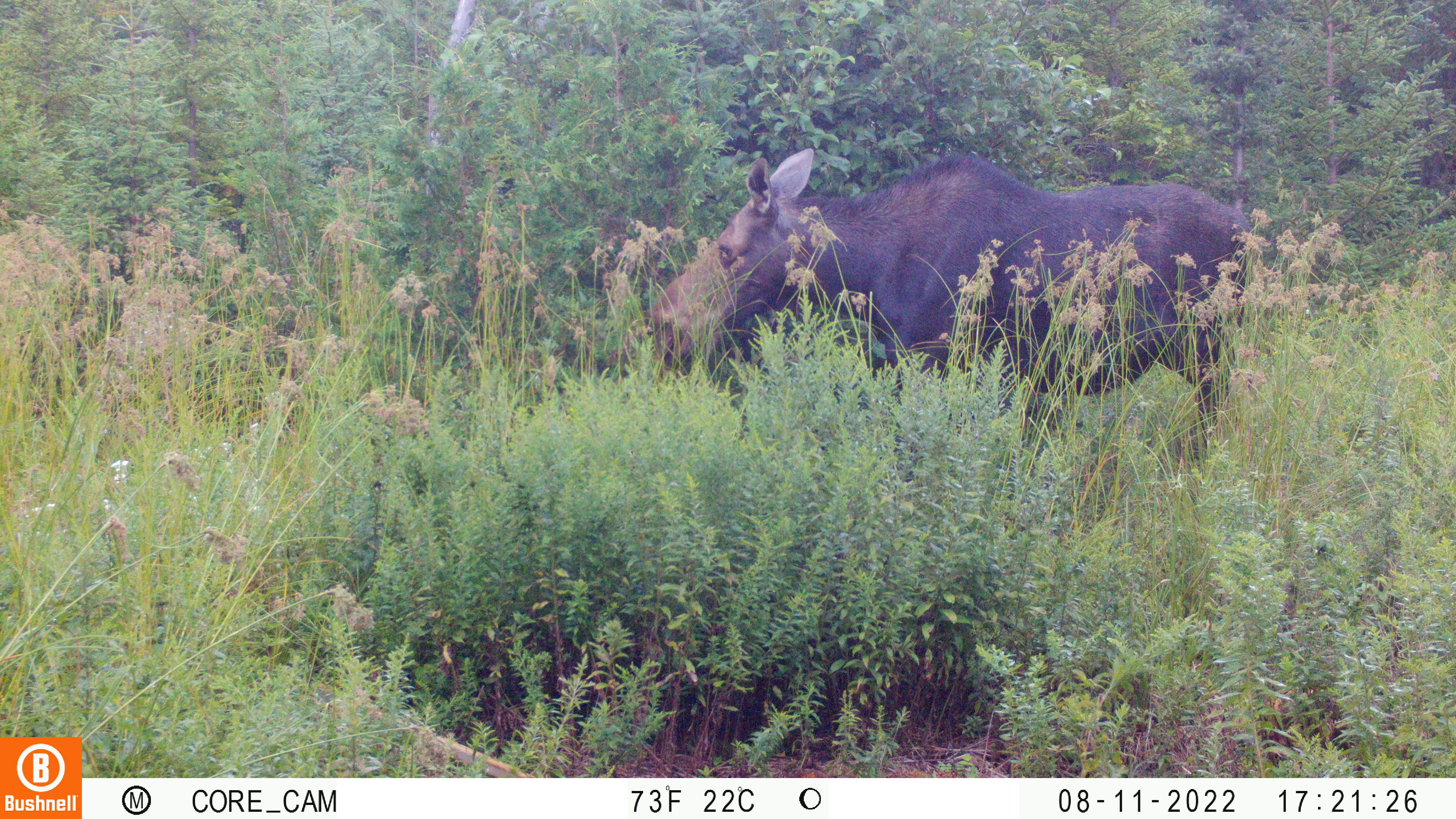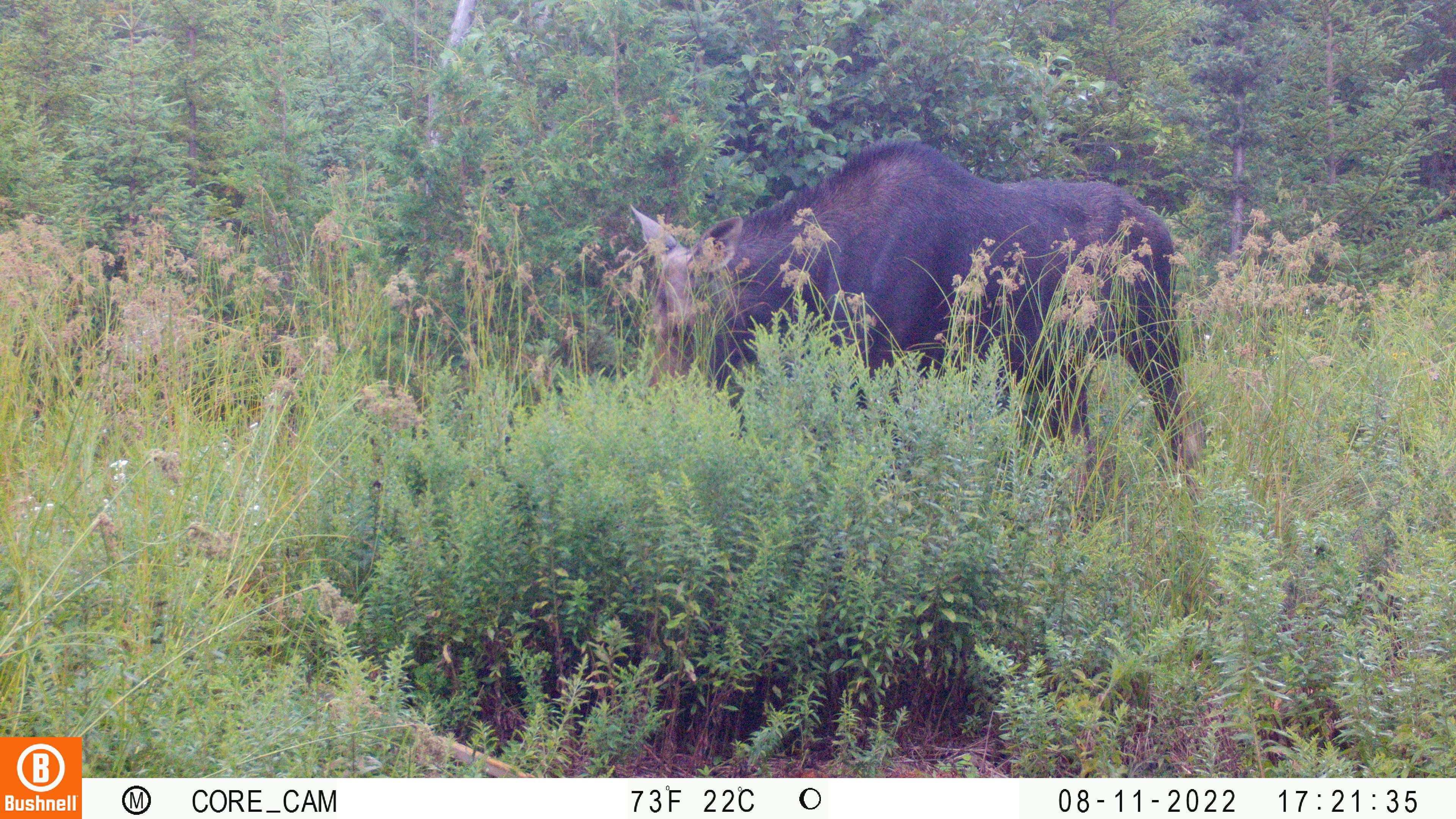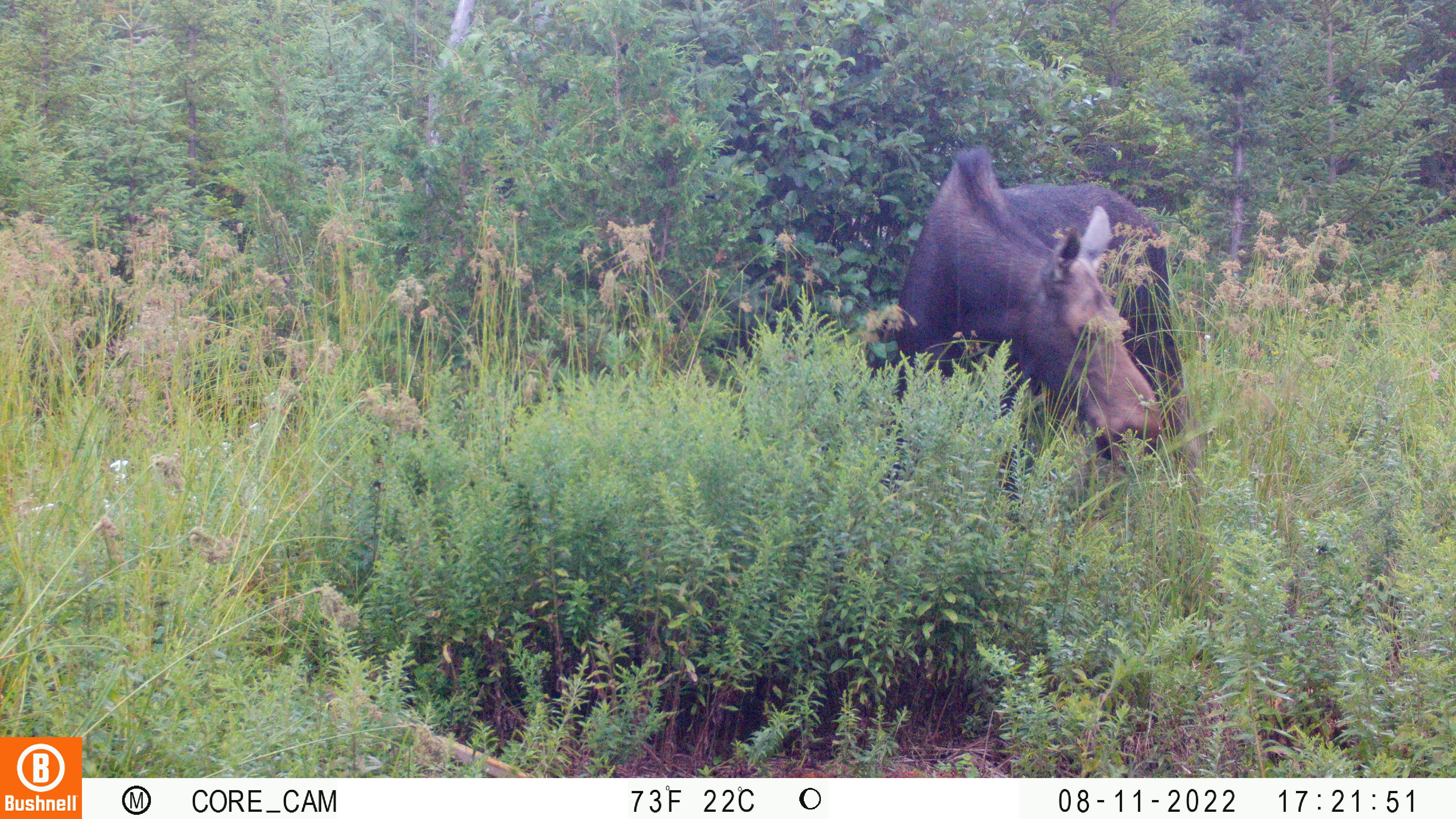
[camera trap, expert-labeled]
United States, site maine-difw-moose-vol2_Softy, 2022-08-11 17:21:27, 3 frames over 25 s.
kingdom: Animalia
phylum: Chordata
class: Mammalia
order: Artiodactyla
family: Cervidae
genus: Alces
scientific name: Alces alces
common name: moose